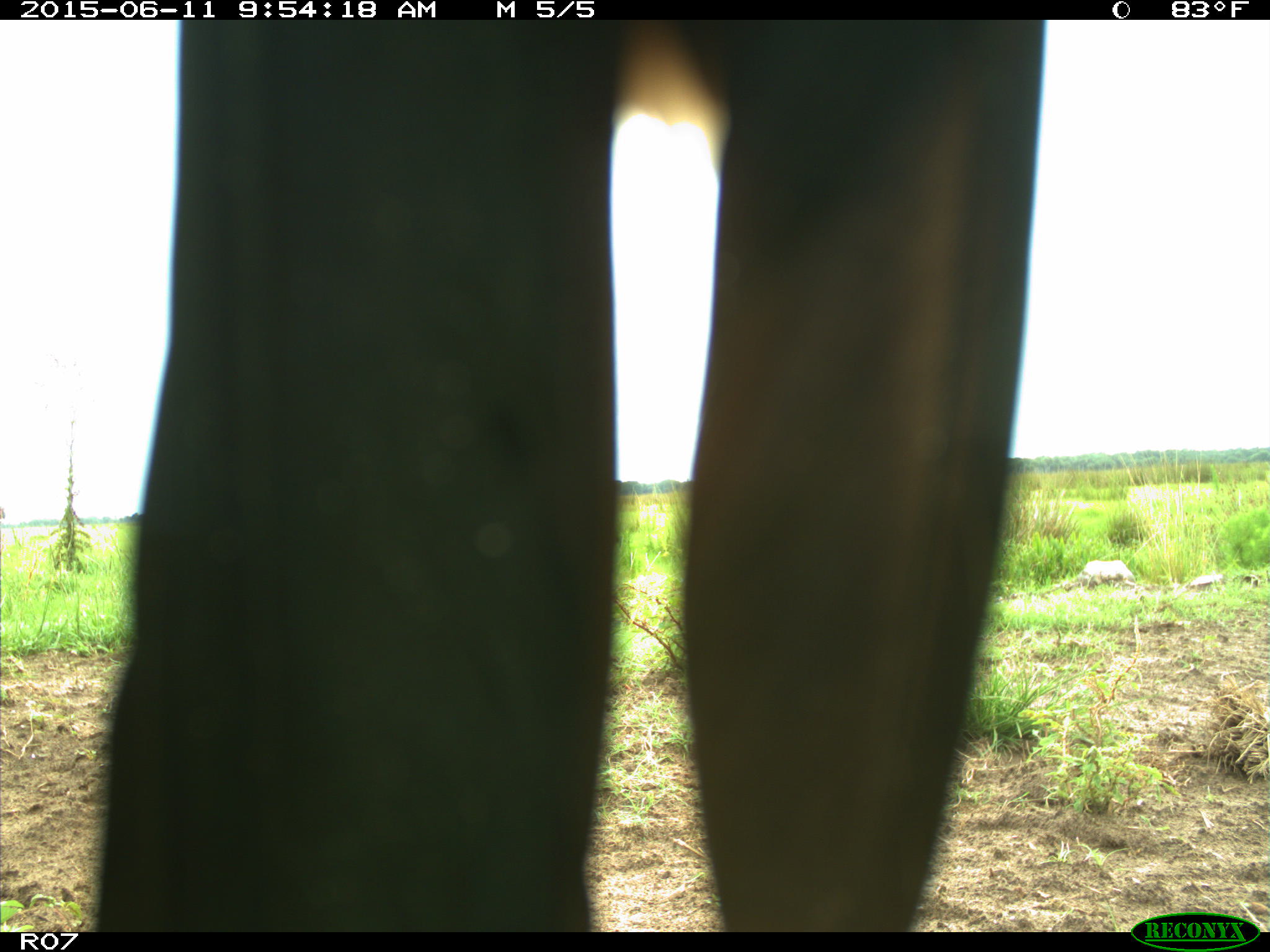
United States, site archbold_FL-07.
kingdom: Animalia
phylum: Chordata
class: Mammalia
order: Artiodactyla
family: Bovidae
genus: Bos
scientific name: Bos taurus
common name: domestic cow